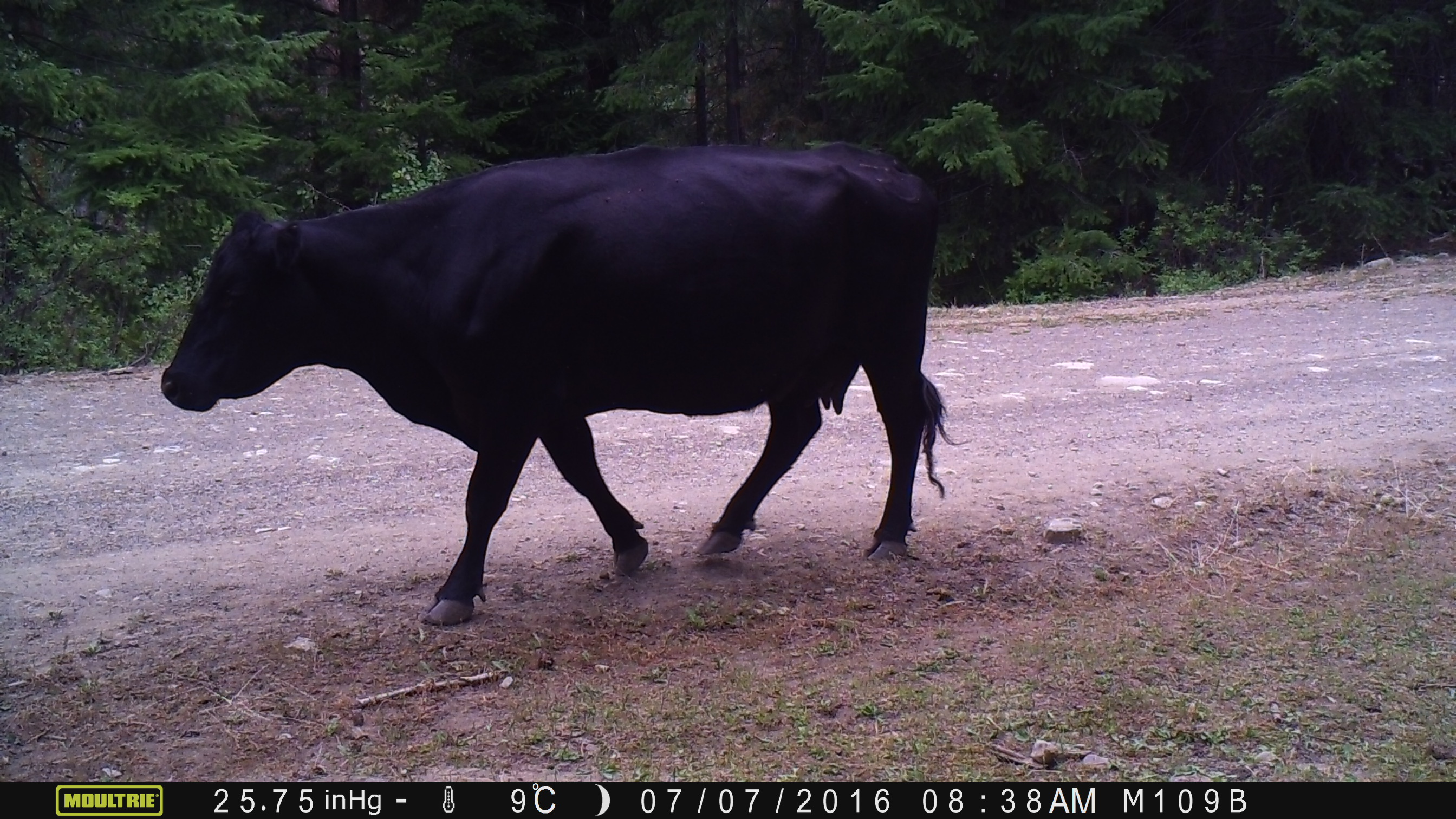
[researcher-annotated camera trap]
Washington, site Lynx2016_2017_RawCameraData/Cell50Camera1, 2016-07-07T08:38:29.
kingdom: Animalia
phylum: Chordata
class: Mammalia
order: Artiodactyla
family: Bovidae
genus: Bos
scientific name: Bos taurus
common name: domestic cattle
Domestic cattle (Bos taurus). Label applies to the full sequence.